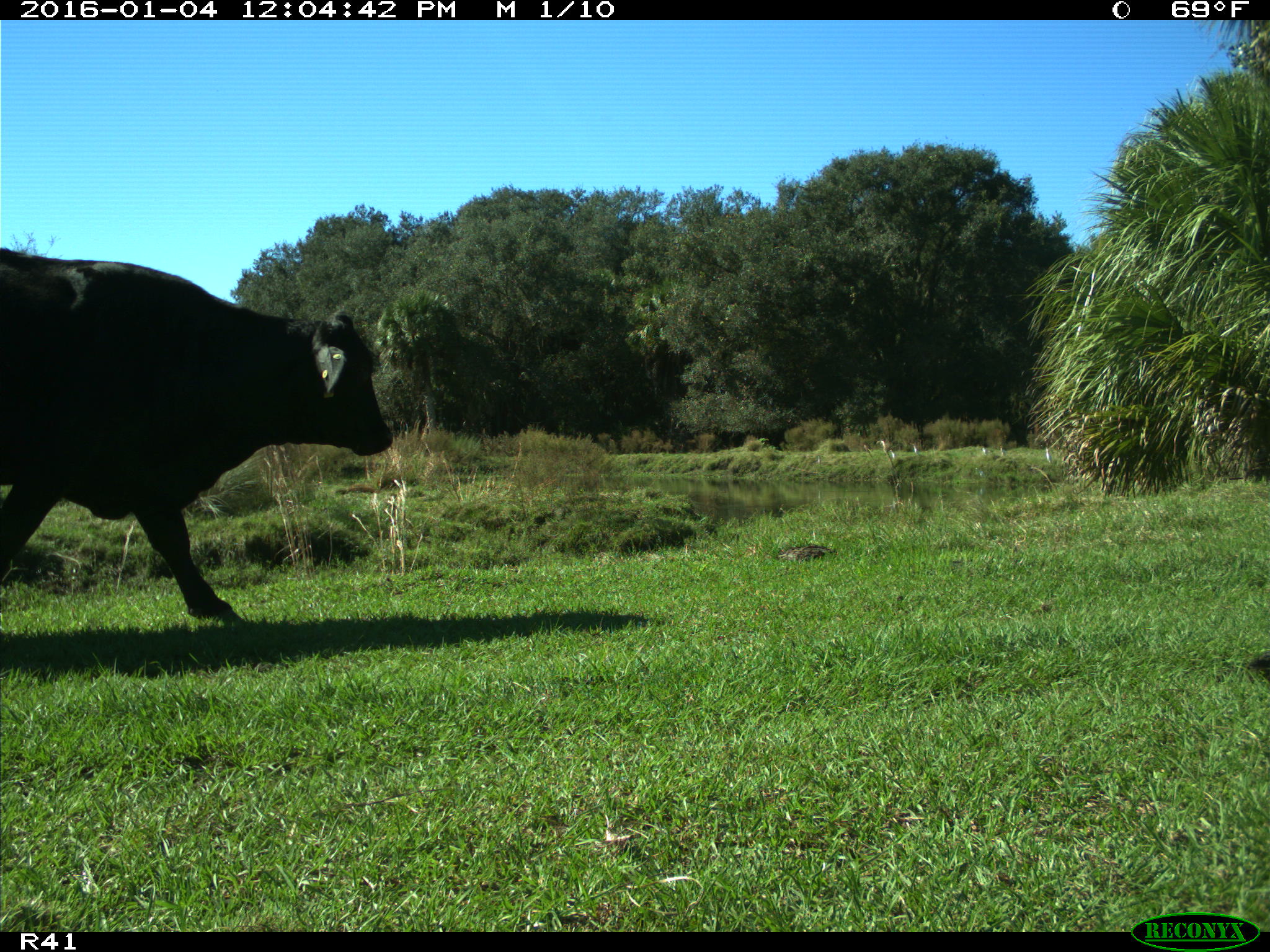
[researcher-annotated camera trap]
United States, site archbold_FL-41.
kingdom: Animalia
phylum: Chordata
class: Mammalia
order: Artiodactyla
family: Bovidae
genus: Bos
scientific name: Bos taurus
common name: domestic cow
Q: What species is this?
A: Bos taurus (domestic cow).